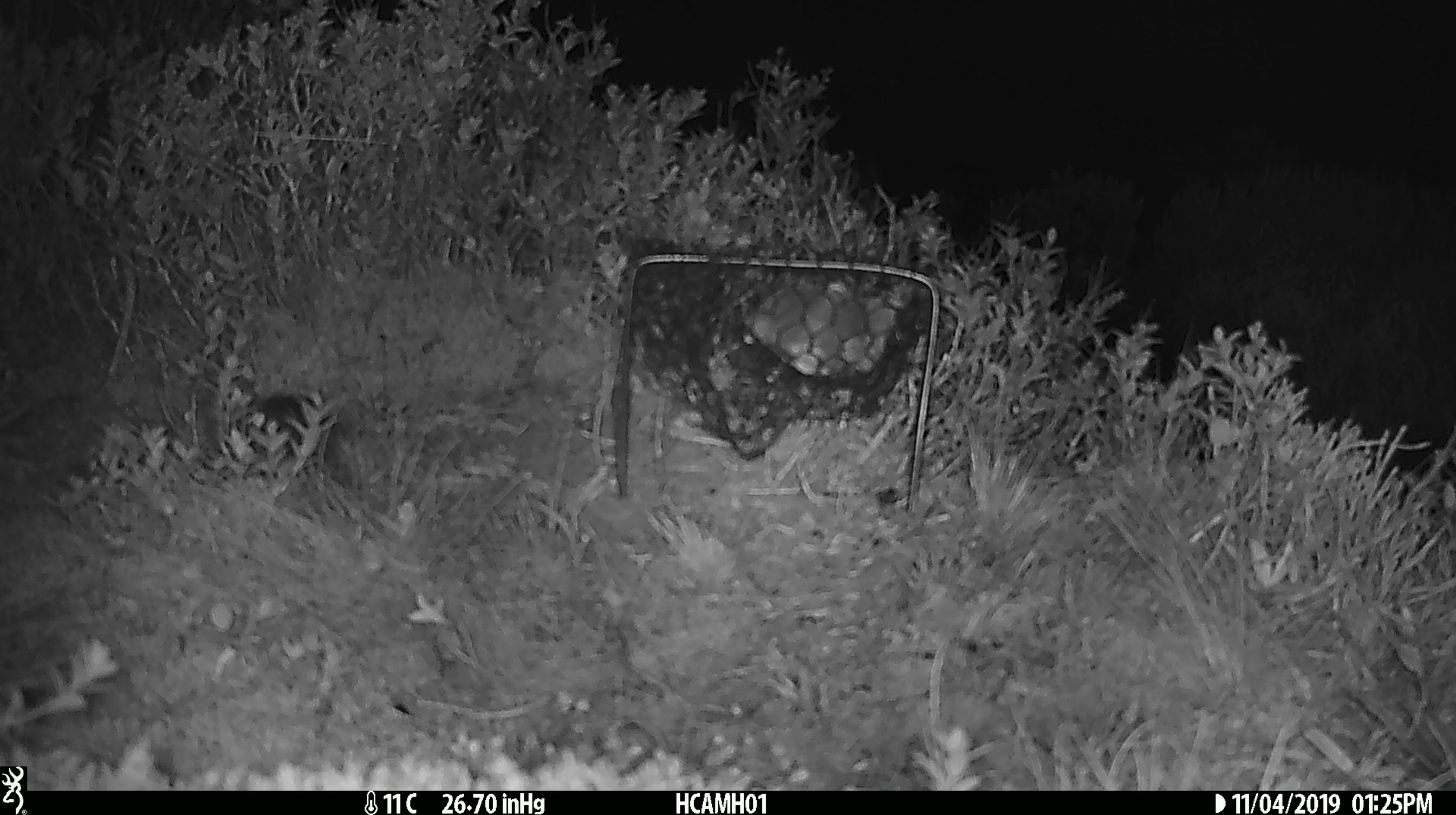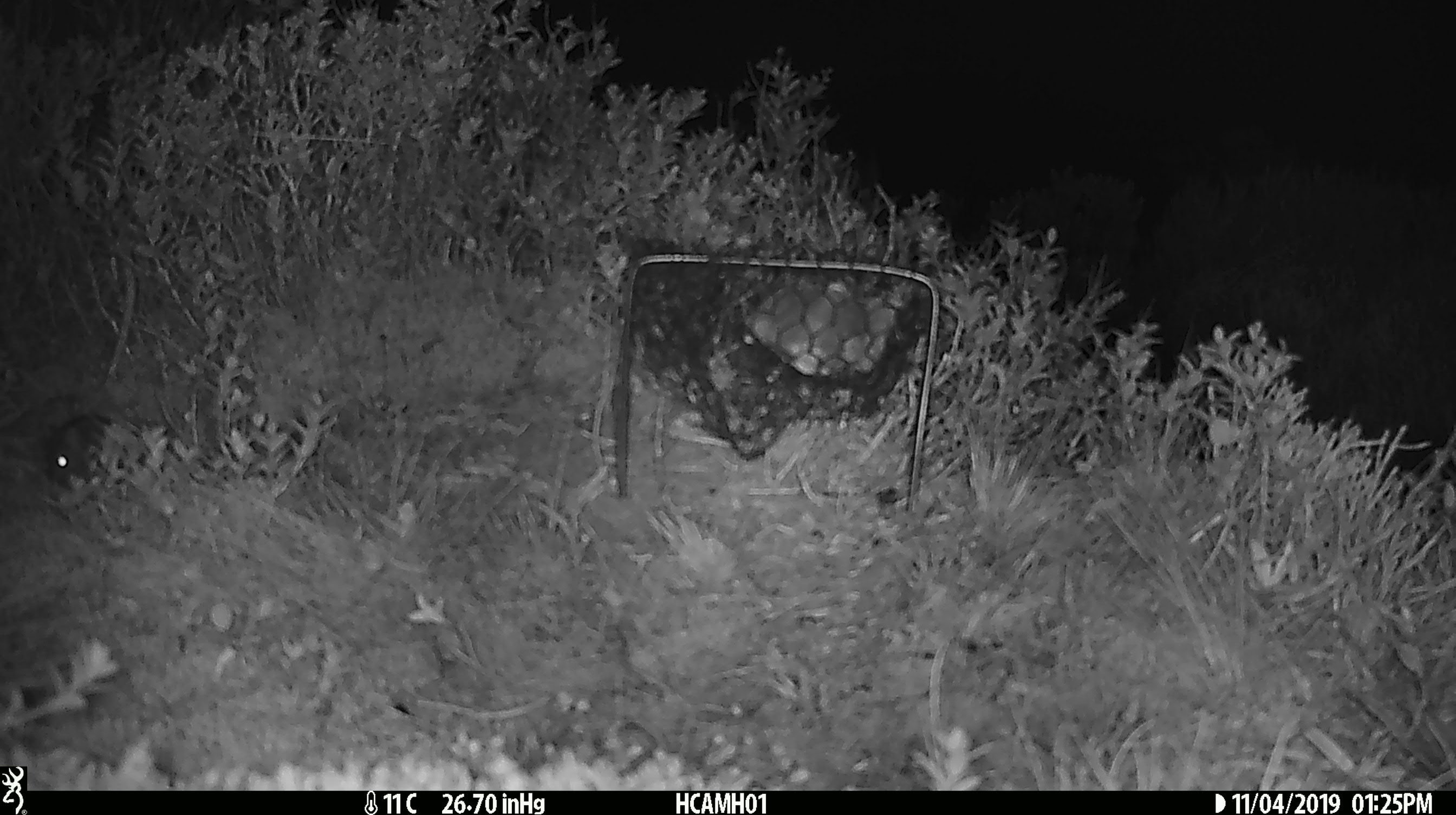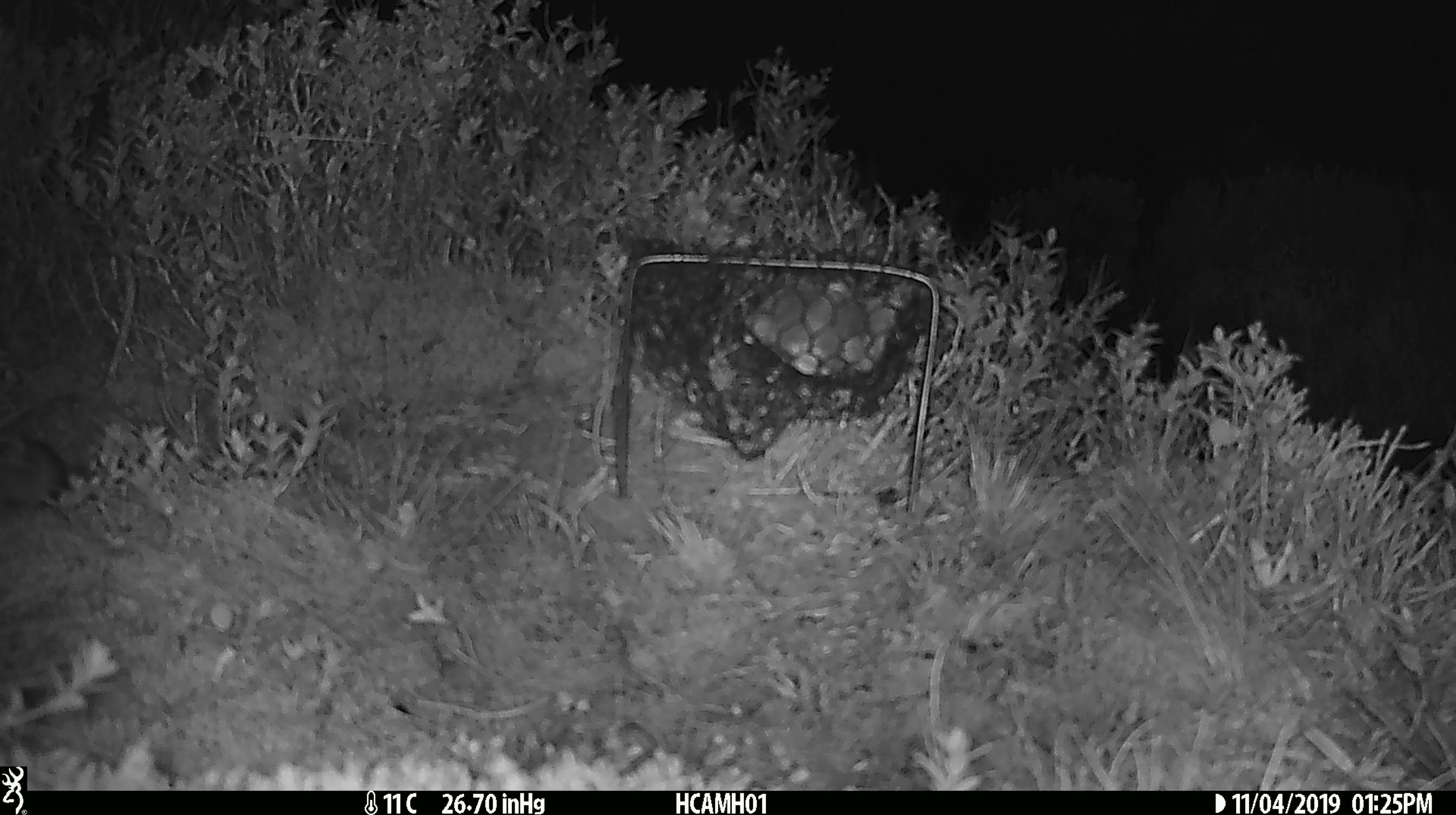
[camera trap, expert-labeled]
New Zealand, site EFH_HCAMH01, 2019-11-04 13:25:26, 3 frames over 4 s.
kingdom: Animalia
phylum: Chordata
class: Mammalia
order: Rodentia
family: Muridae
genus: Mus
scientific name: Mus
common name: mouse